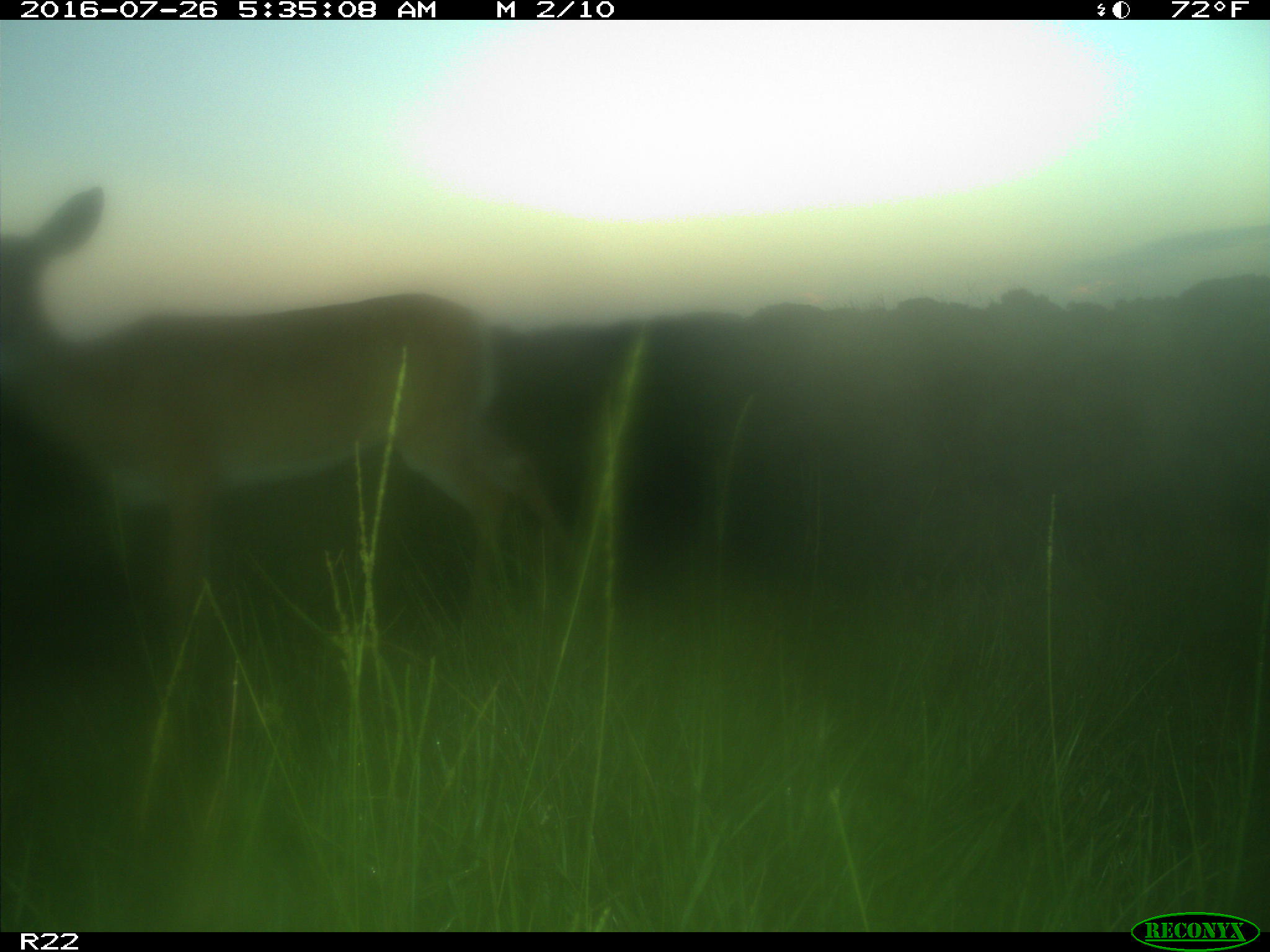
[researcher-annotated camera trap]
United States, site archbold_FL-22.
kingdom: Animalia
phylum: Chordata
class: Mammalia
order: Artiodactyla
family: Cervidae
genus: Odocoileus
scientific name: Odocoileus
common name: deer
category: unidentified deer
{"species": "unidentified deer (deer) (Odocoileus)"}